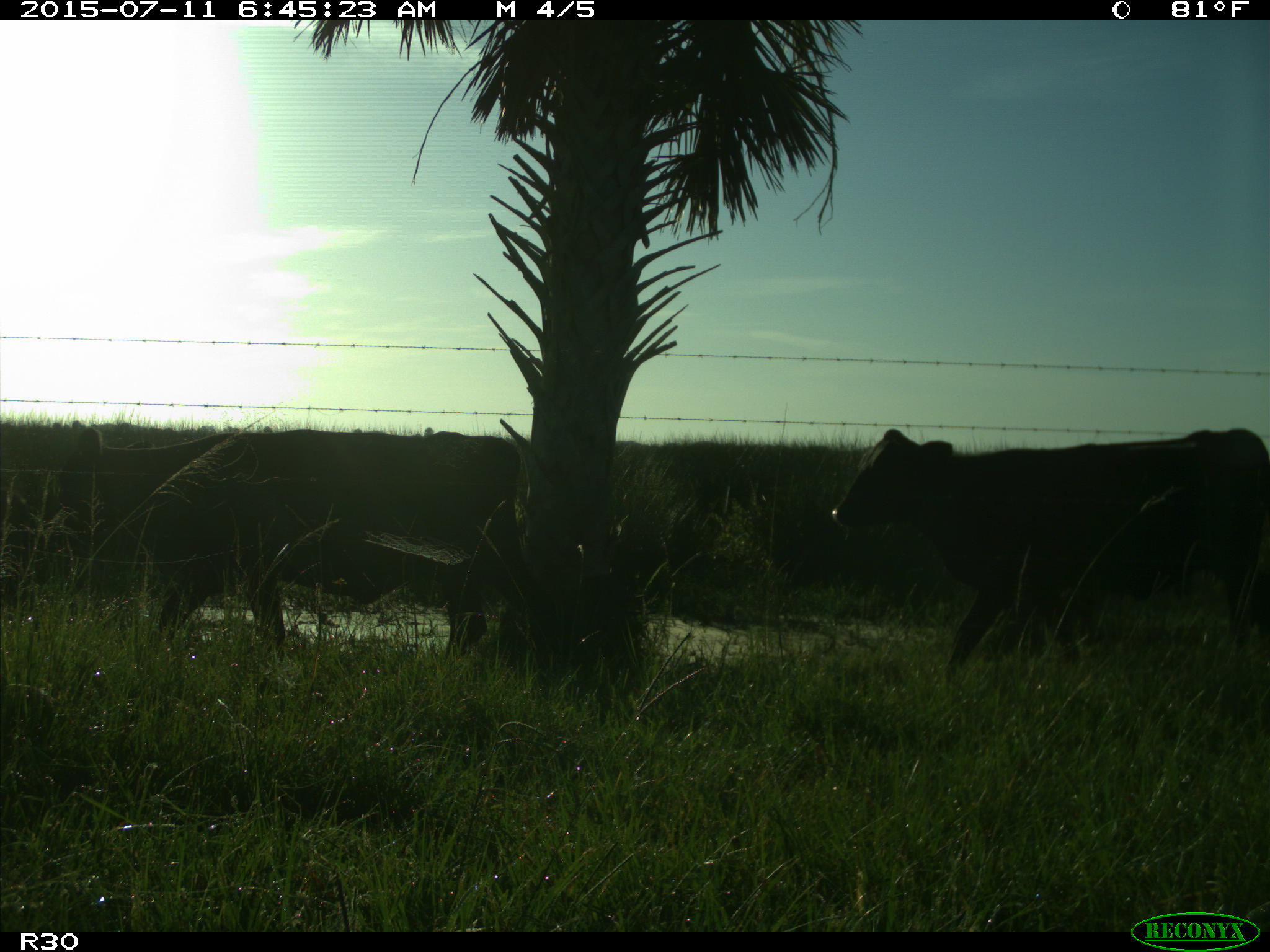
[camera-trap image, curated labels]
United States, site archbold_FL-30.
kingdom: Animalia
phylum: Chordata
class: Mammalia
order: Artiodactyla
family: Bovidae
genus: Bos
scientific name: Bos taurus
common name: domestic cow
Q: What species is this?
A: Bos taurus (domestic cow).